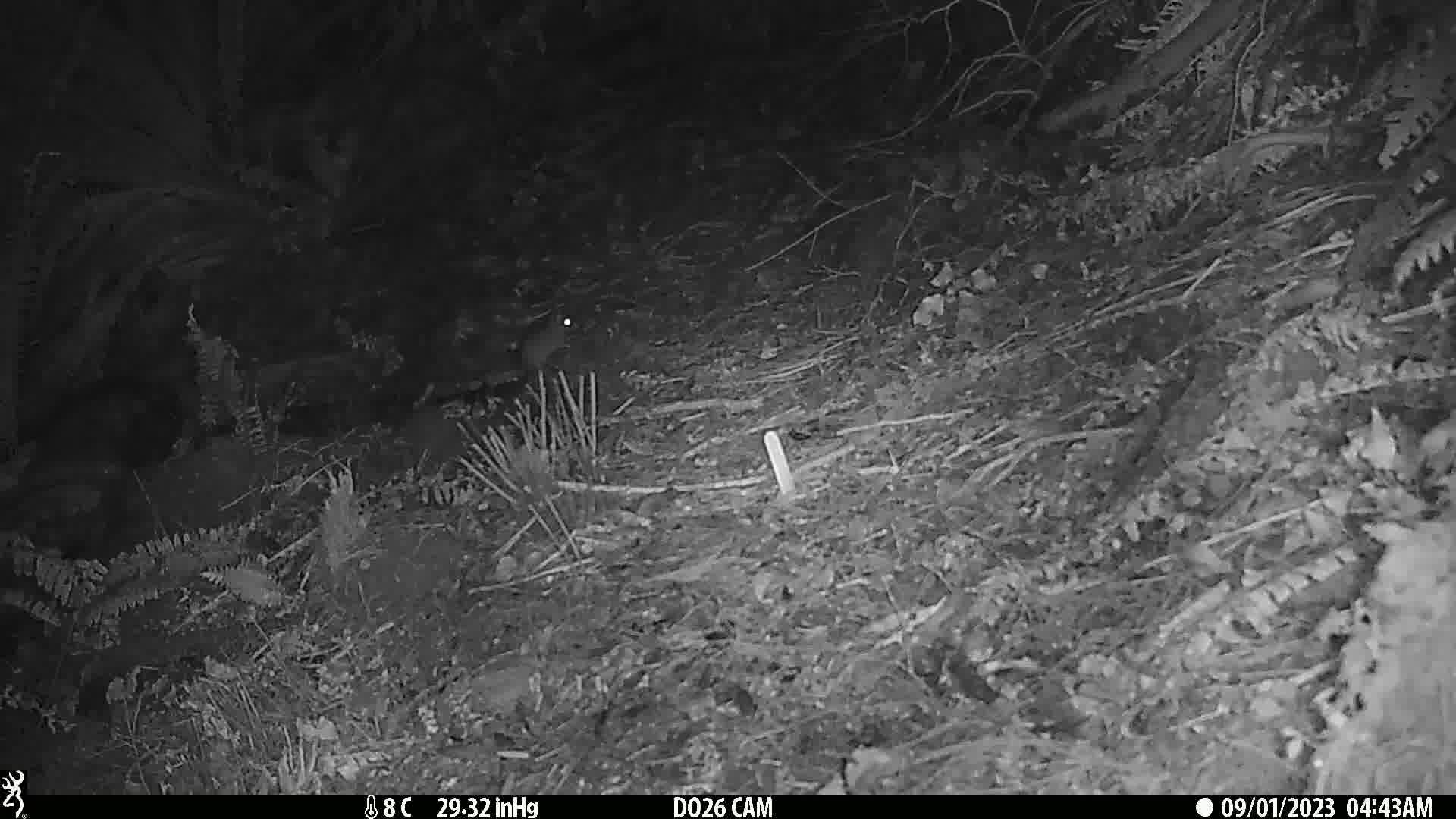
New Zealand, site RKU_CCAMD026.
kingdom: Animalia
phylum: Chordata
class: Mammalia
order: Rodentia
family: Muridae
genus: Rattus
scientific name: Rattus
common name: rat